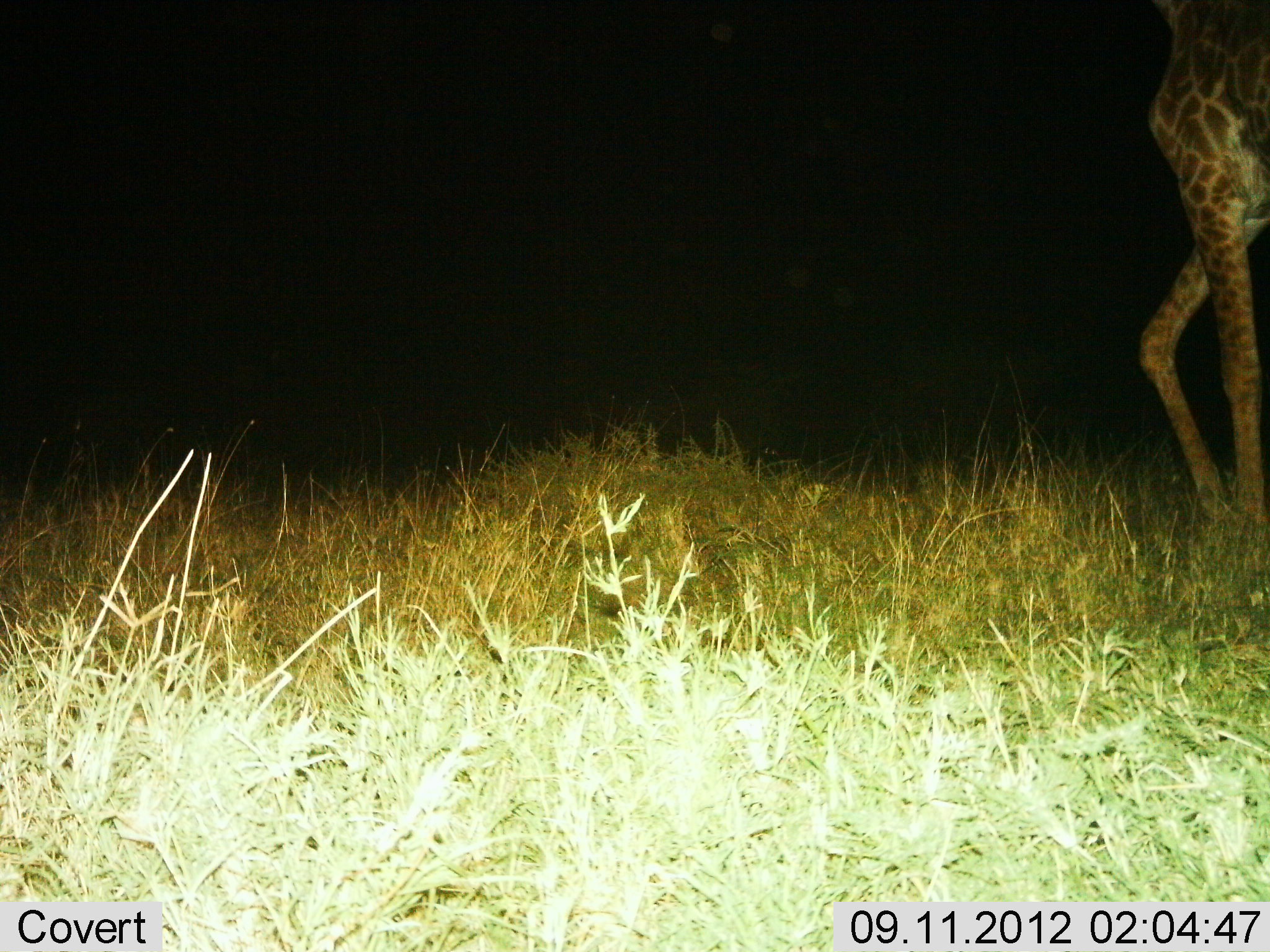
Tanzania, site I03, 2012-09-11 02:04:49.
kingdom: Animalia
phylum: Chordata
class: Mammalia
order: Artiodactyla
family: Giraffidae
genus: Giraffa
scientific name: Giraffa camelopardalis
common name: giraffe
Giraffe (Giraffa camelopardalis), count 1. Behavior (volunteer vote fractions): standing 10%, resting 0%, moving 90%, interacting 0%. Young present (vote fraction): 0%. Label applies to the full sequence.